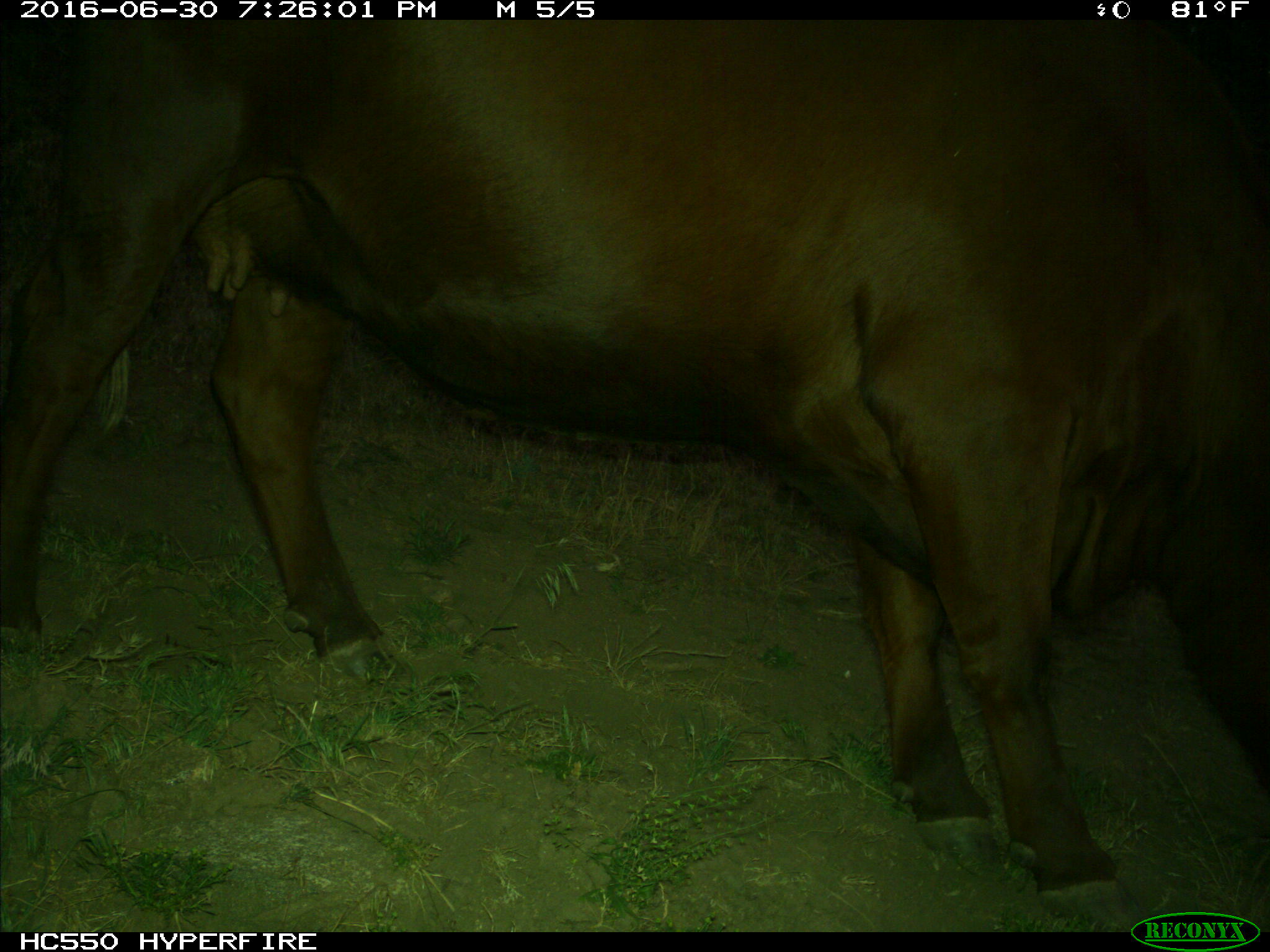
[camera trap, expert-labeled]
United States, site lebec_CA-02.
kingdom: Animalia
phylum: Chordata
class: Mammalia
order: Artiodactyla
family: Bovidae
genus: Bos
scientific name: Bos taurus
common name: domestic cow